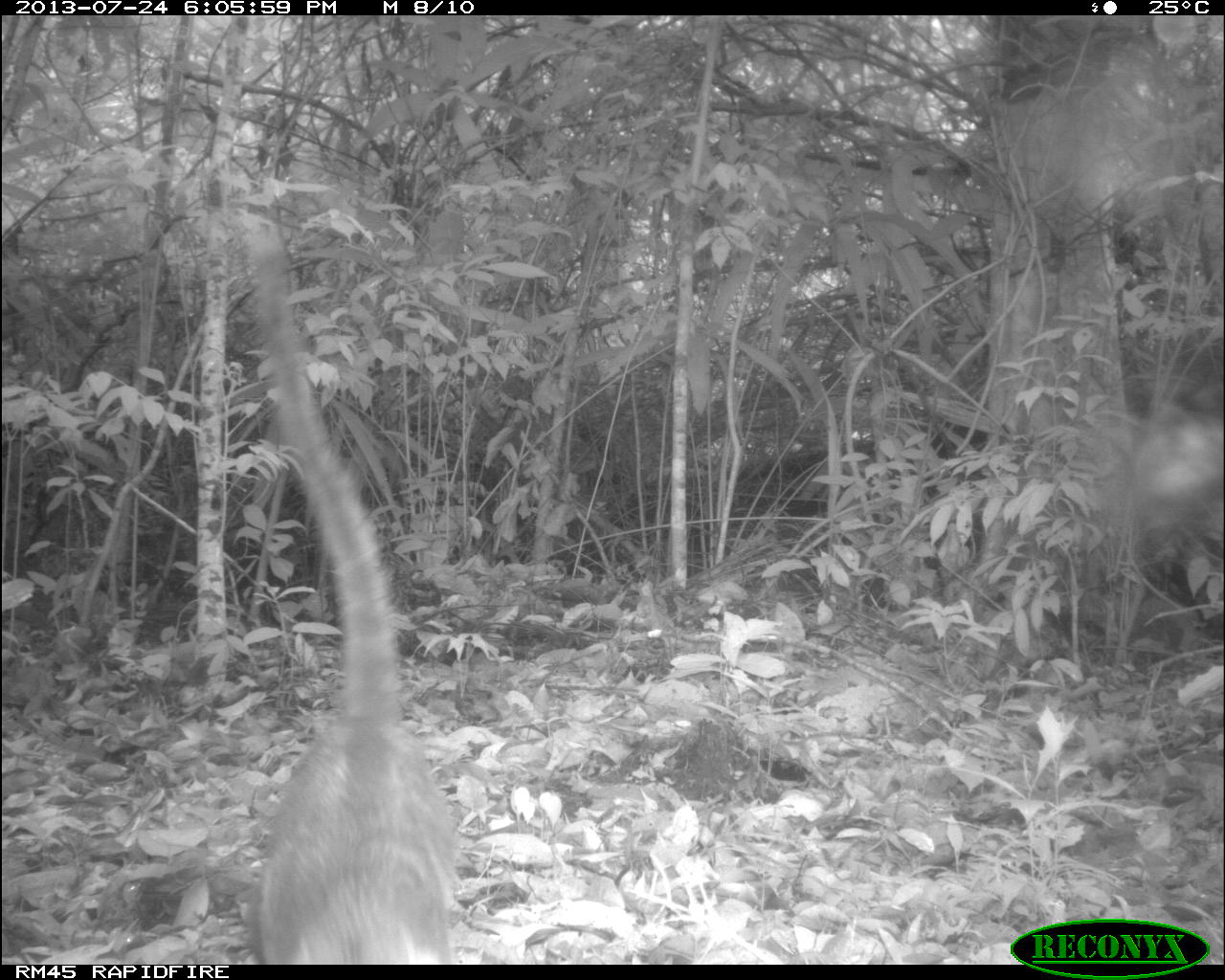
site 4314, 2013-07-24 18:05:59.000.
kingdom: Animalia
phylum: Chordata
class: Mammalia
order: Carnivora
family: Procyonidae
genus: Nasua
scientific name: Nasua narica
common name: white-nosed coati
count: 1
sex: male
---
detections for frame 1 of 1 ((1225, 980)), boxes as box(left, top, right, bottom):
nasua narica: box(242, 219, 458, 963)